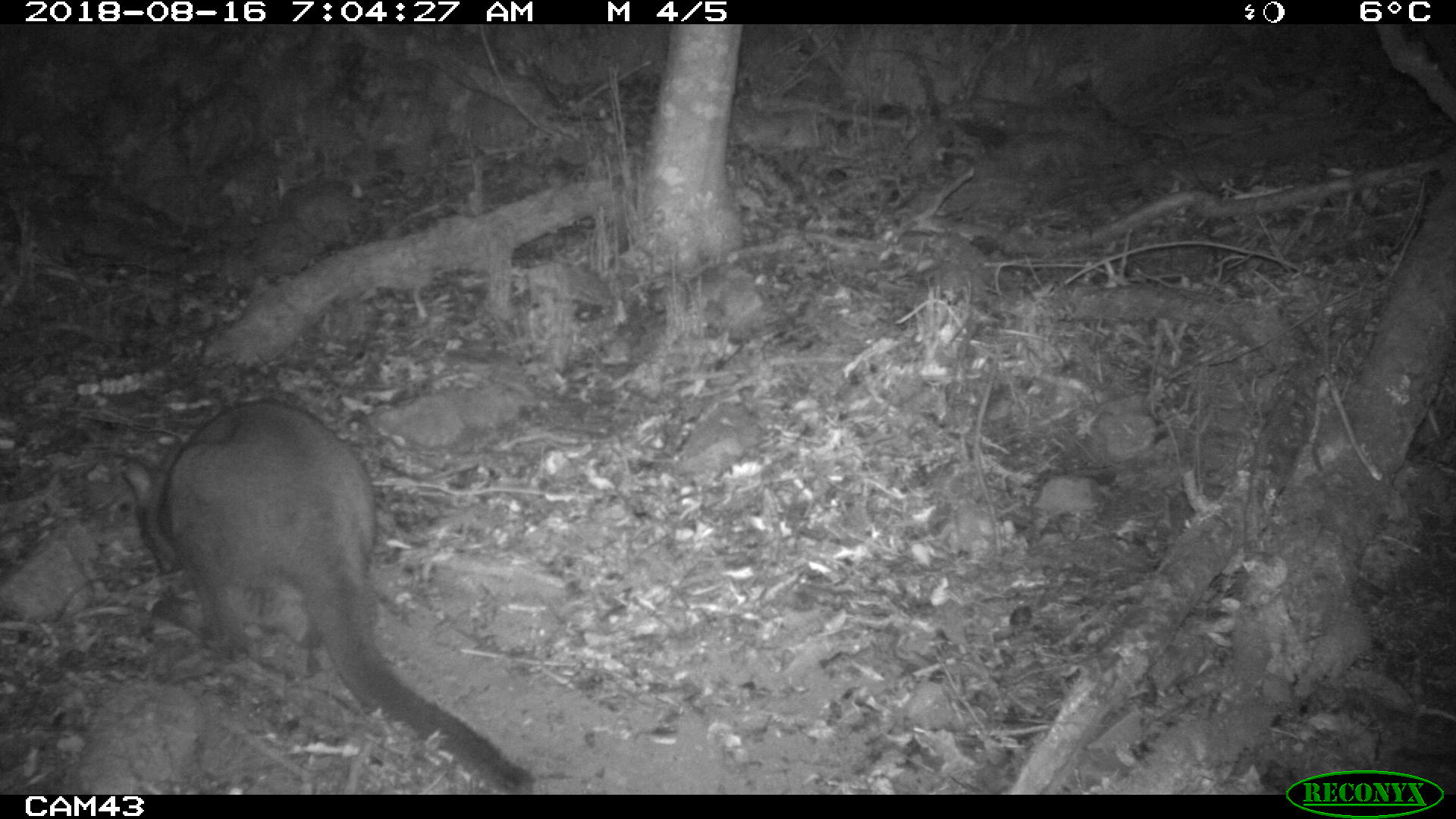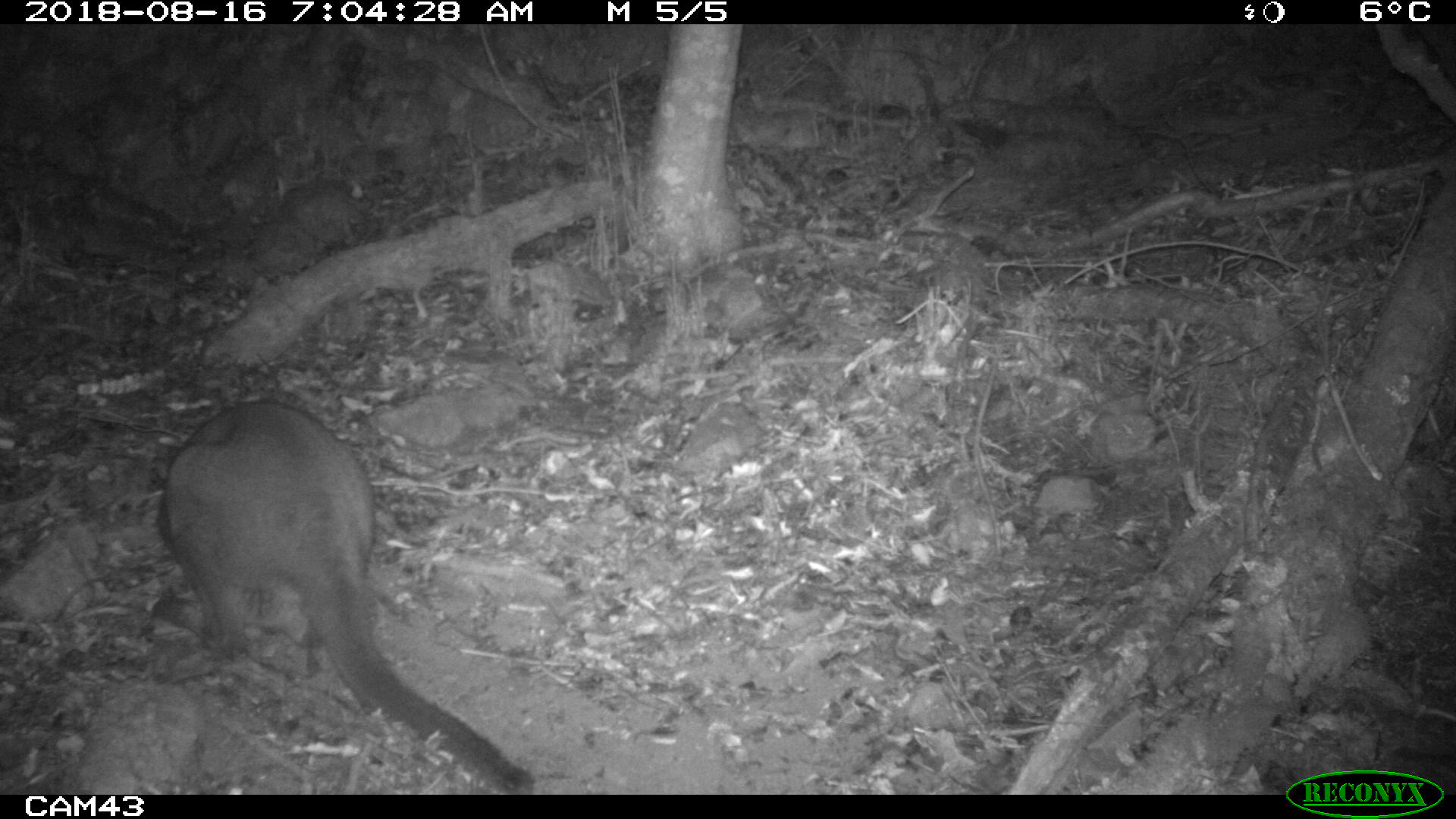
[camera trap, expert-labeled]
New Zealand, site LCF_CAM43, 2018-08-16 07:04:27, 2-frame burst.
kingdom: Animalia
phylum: Chordata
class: Mammalia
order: Diprotodontia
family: Macropodidae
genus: Notamacropus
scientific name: Notamacropus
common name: wallaby